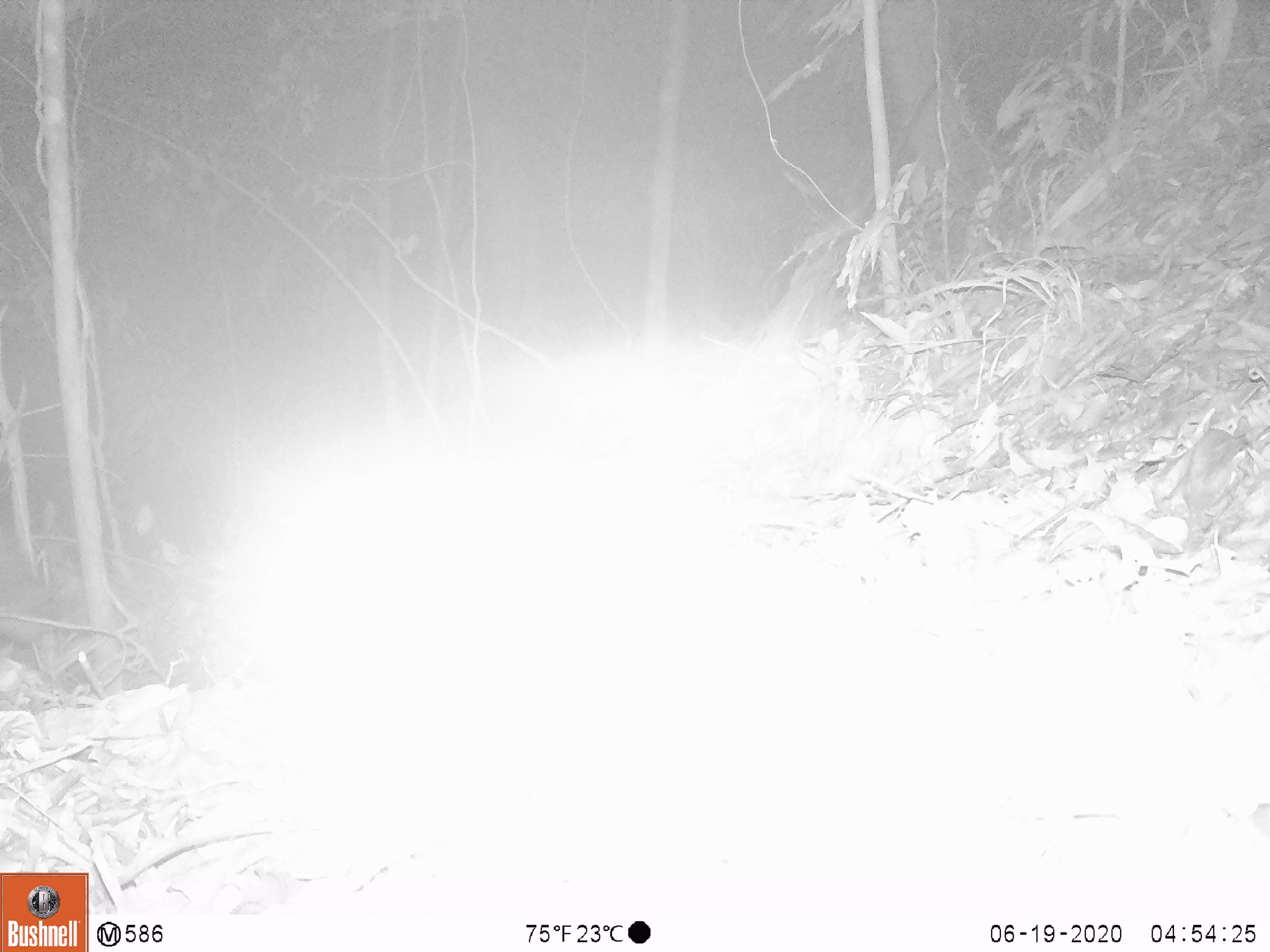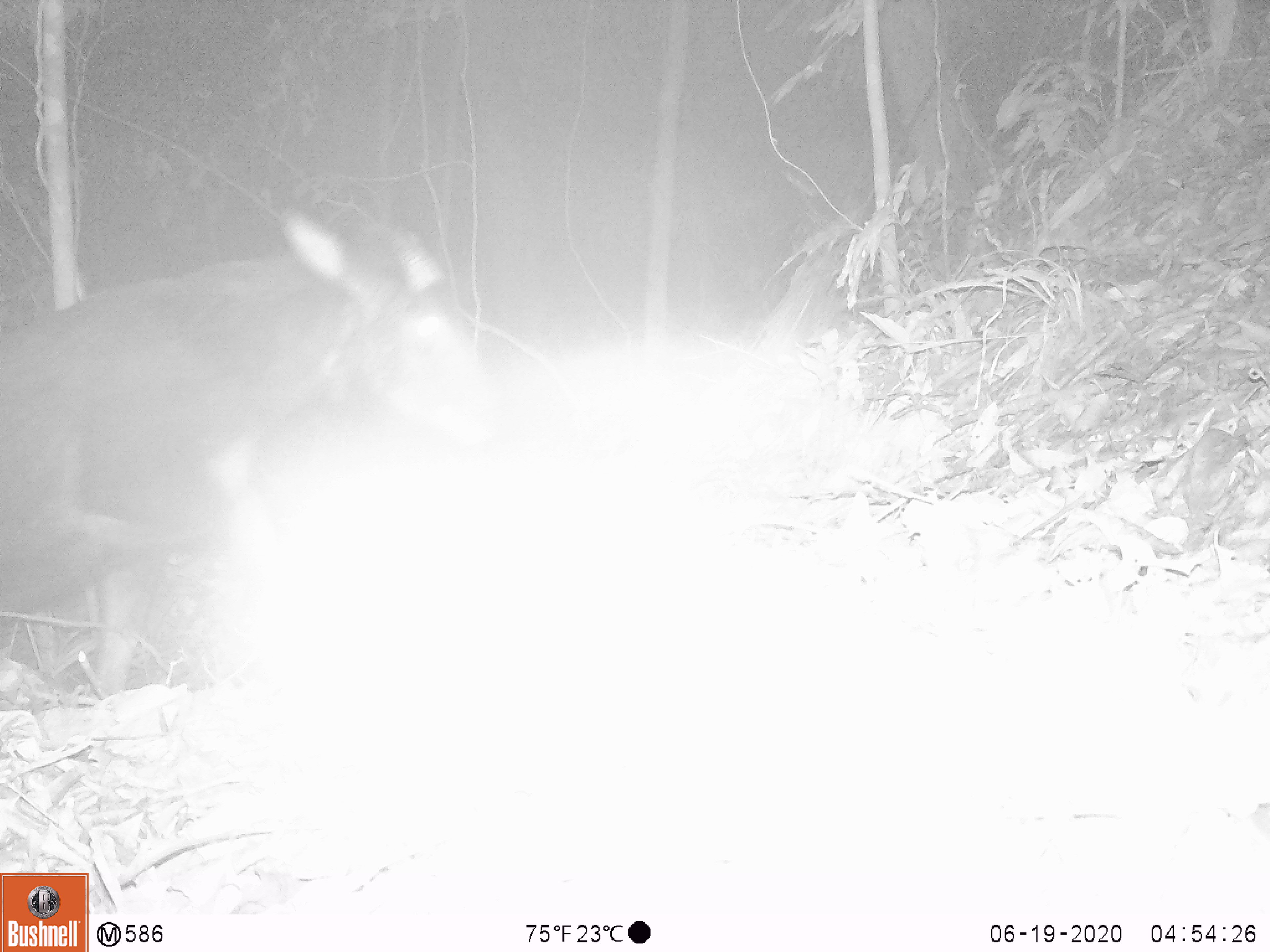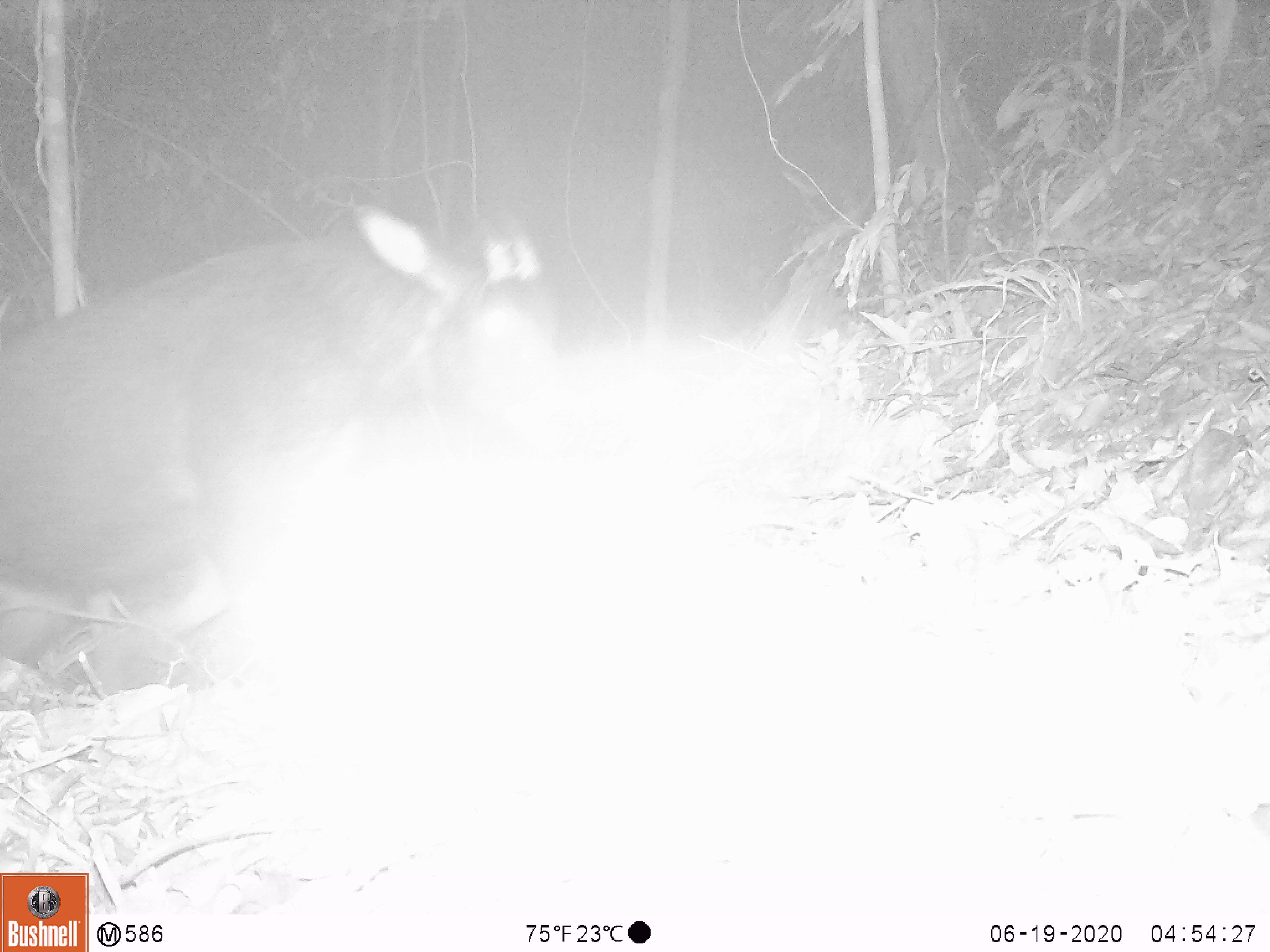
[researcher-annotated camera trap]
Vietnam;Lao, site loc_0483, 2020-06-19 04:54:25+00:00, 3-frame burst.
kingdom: Animalia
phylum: Chordata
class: Mammalia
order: Artiodactyla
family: Bovidae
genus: Capricornis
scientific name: Capricornis sumatraensis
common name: chinese serow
Chinese serow (Capricornis sumatraensis). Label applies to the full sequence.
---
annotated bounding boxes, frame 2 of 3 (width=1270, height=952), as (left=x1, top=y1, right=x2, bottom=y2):
chinese serow: (left=2, top=207, right=512, bottom=702)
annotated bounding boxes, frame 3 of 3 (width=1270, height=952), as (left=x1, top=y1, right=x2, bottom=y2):
chinese serow: (left=0, top=196, right=589, bottom=691)